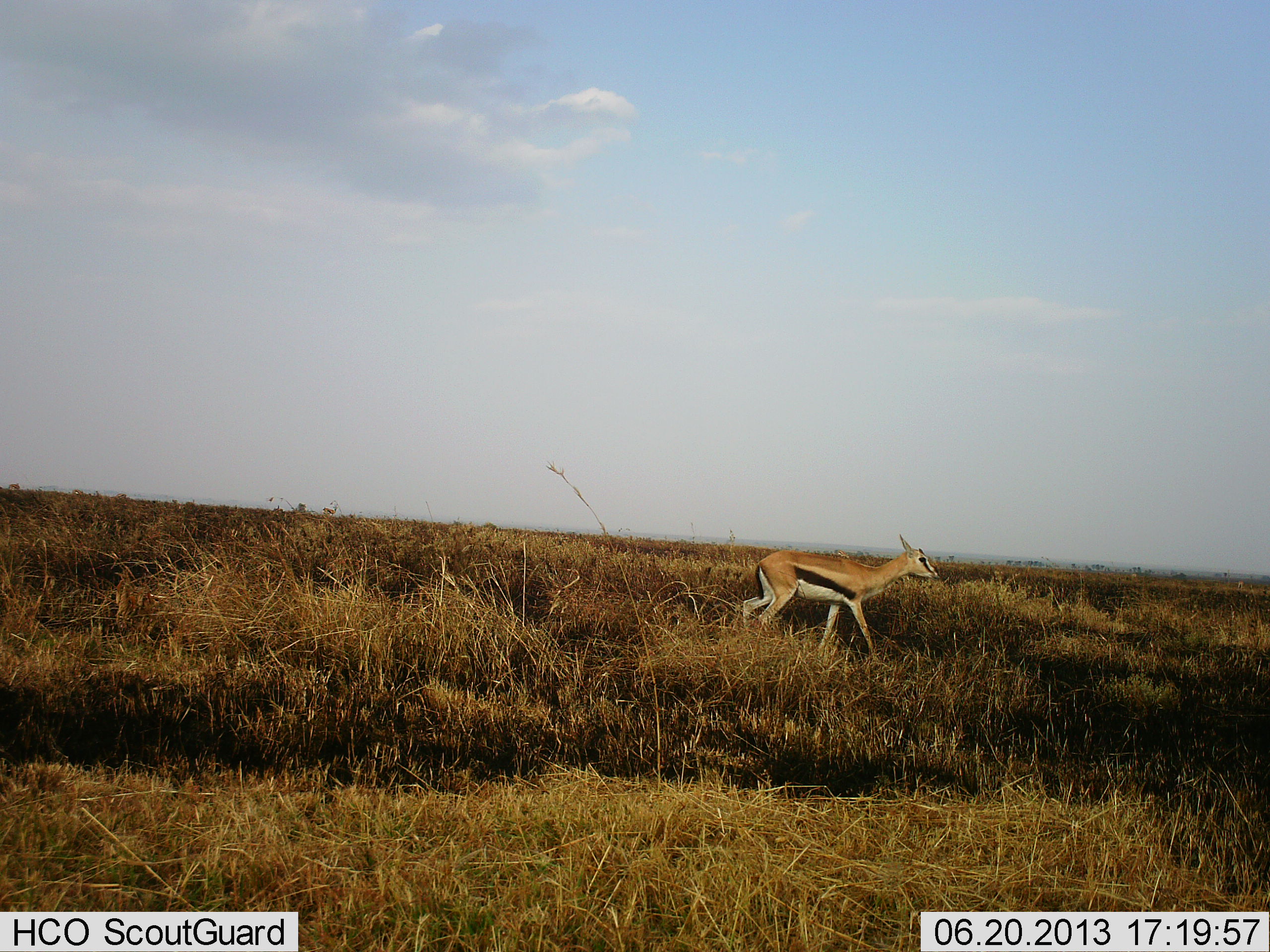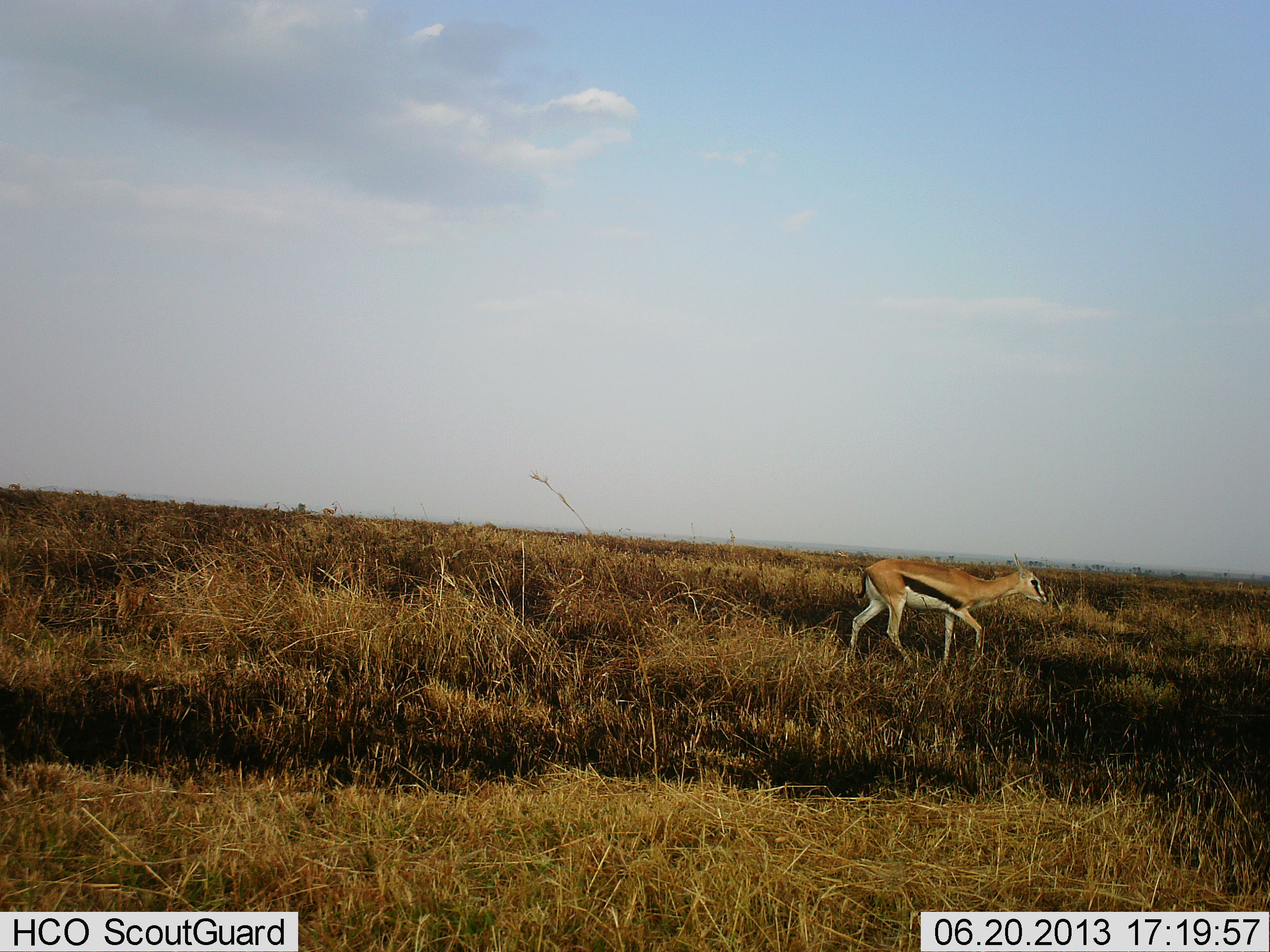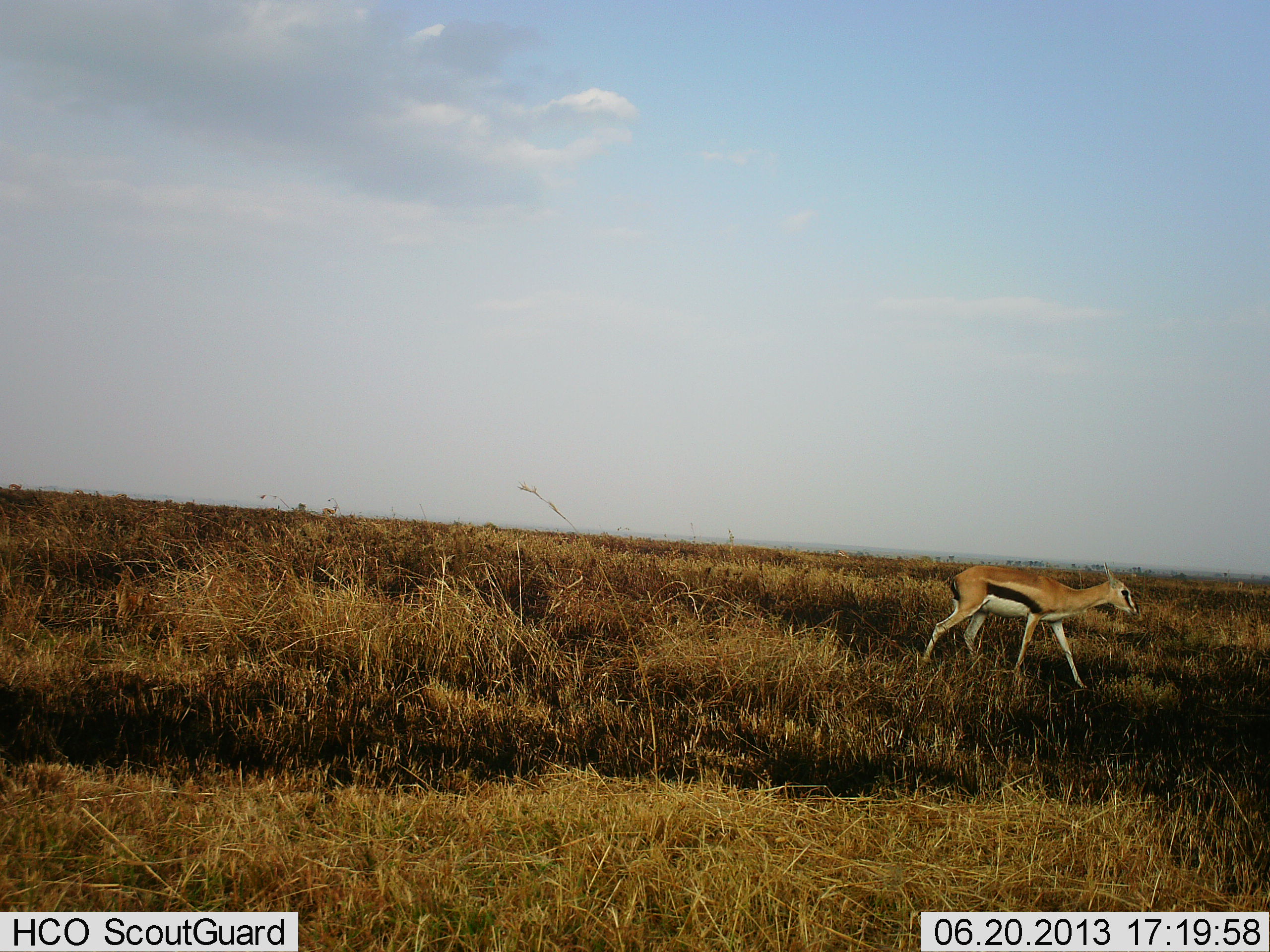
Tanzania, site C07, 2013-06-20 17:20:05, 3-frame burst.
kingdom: Animalia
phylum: Chordata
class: Mammalia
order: Artiodactyla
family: Bovidae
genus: Eudorcas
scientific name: Eudorcas thomsonii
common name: thomson's gazelle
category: gazellethomsons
Gazellethomsons (thomson's gazelle) (Eudorcas thomsonii), count 1. Behavior (volunteer vote fractions): standing 0%, resting 0%, moving 100%, interacting 0%. Young present (vote fraction): 0%. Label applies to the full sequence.